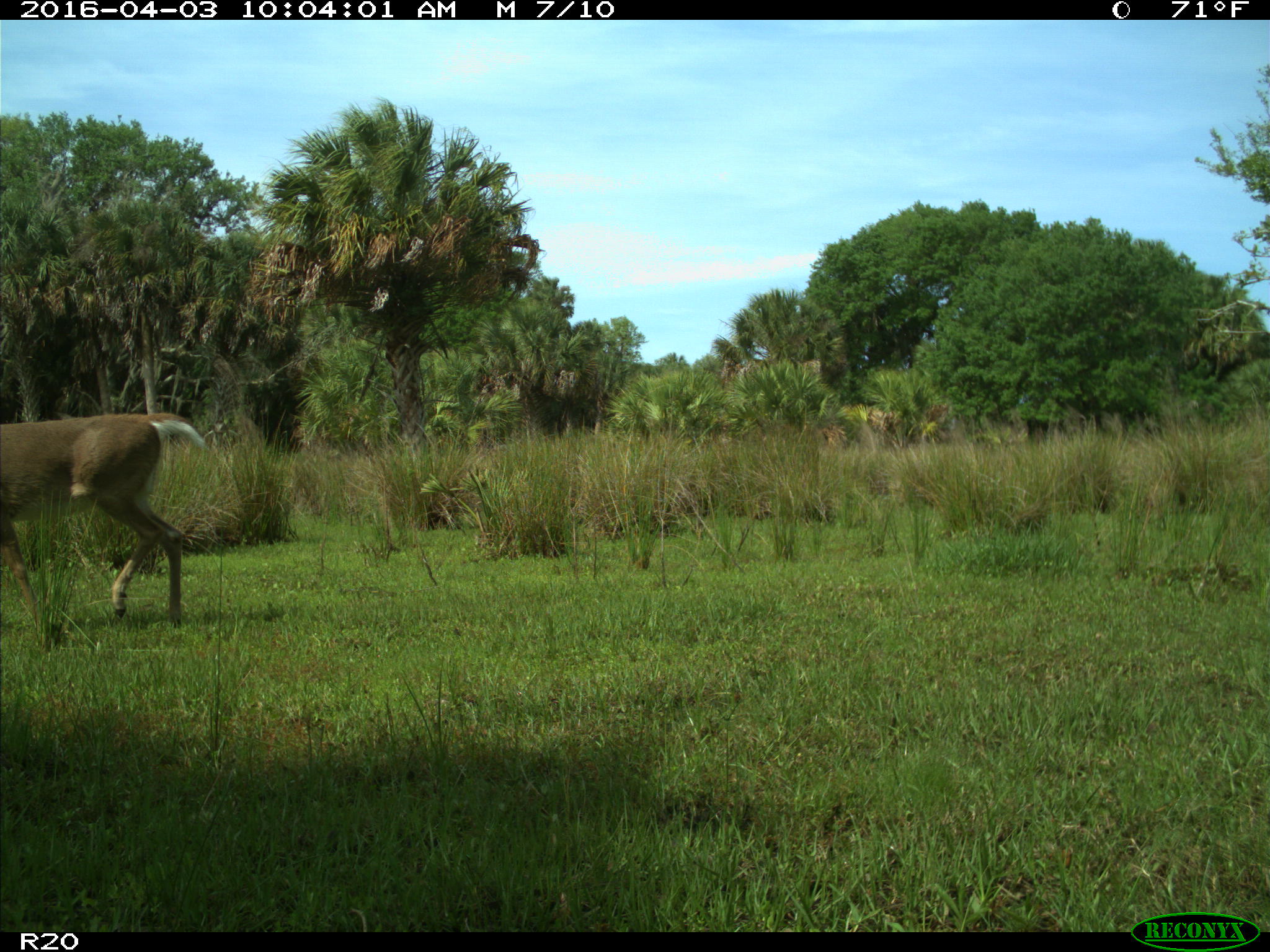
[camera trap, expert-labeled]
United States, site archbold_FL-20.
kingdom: Animalia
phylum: Chordata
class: Mammalia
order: Artiodactyla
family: Cervidae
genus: Odocoileus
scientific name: Odocoileus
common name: deer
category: unidentified deer